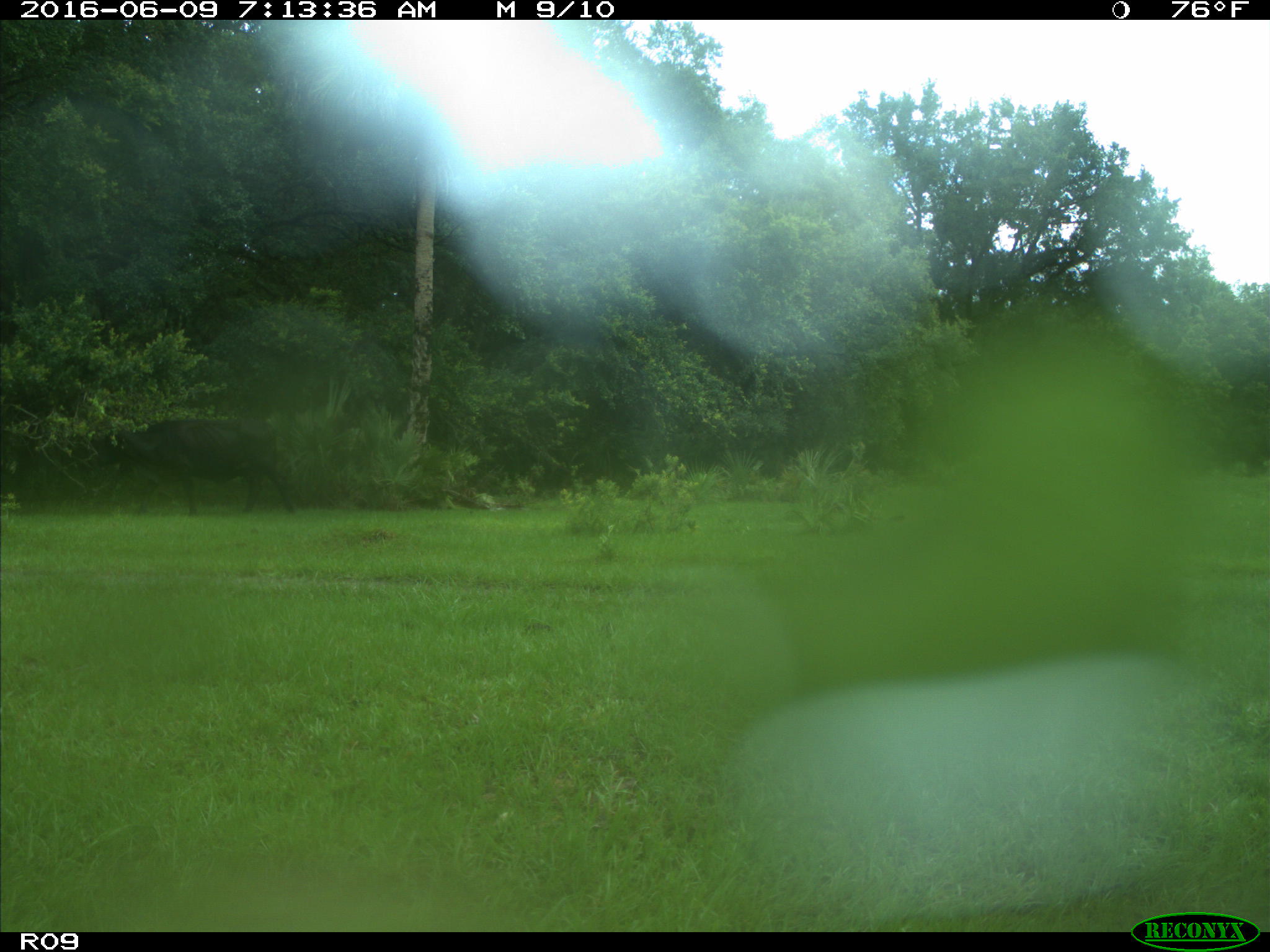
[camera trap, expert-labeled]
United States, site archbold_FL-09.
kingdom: Animalia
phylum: Chordata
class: Mammalia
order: Artiodactyla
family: Bovidae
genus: Bos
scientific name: Bos taurus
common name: domestic cow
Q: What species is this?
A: Bos taurus (domestic cow).